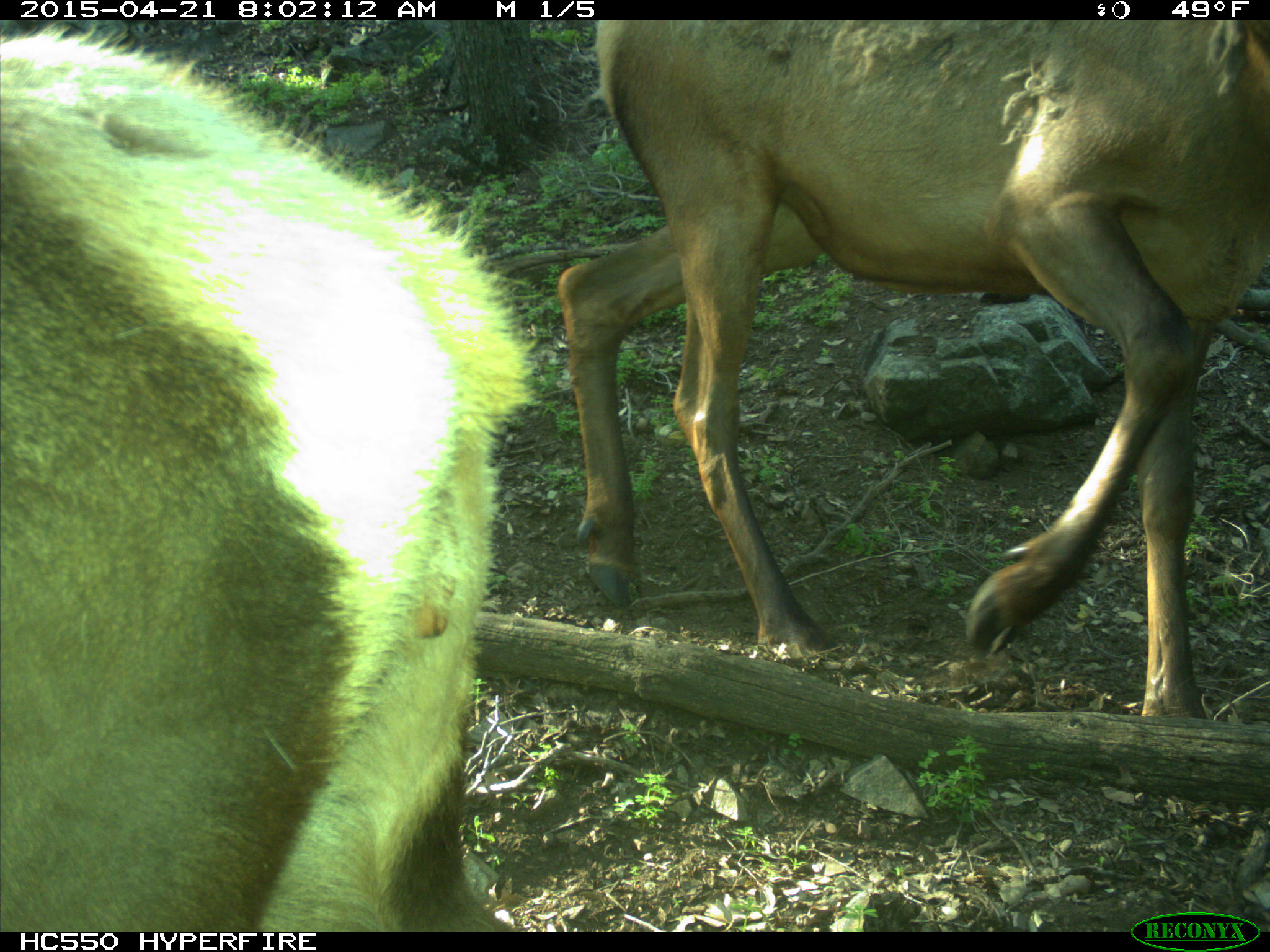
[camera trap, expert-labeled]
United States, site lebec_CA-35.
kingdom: Animalia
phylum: Chordata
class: Mammalia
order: Artiodactyla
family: Cervidae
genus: Cervus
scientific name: Cervus canadensis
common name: elk